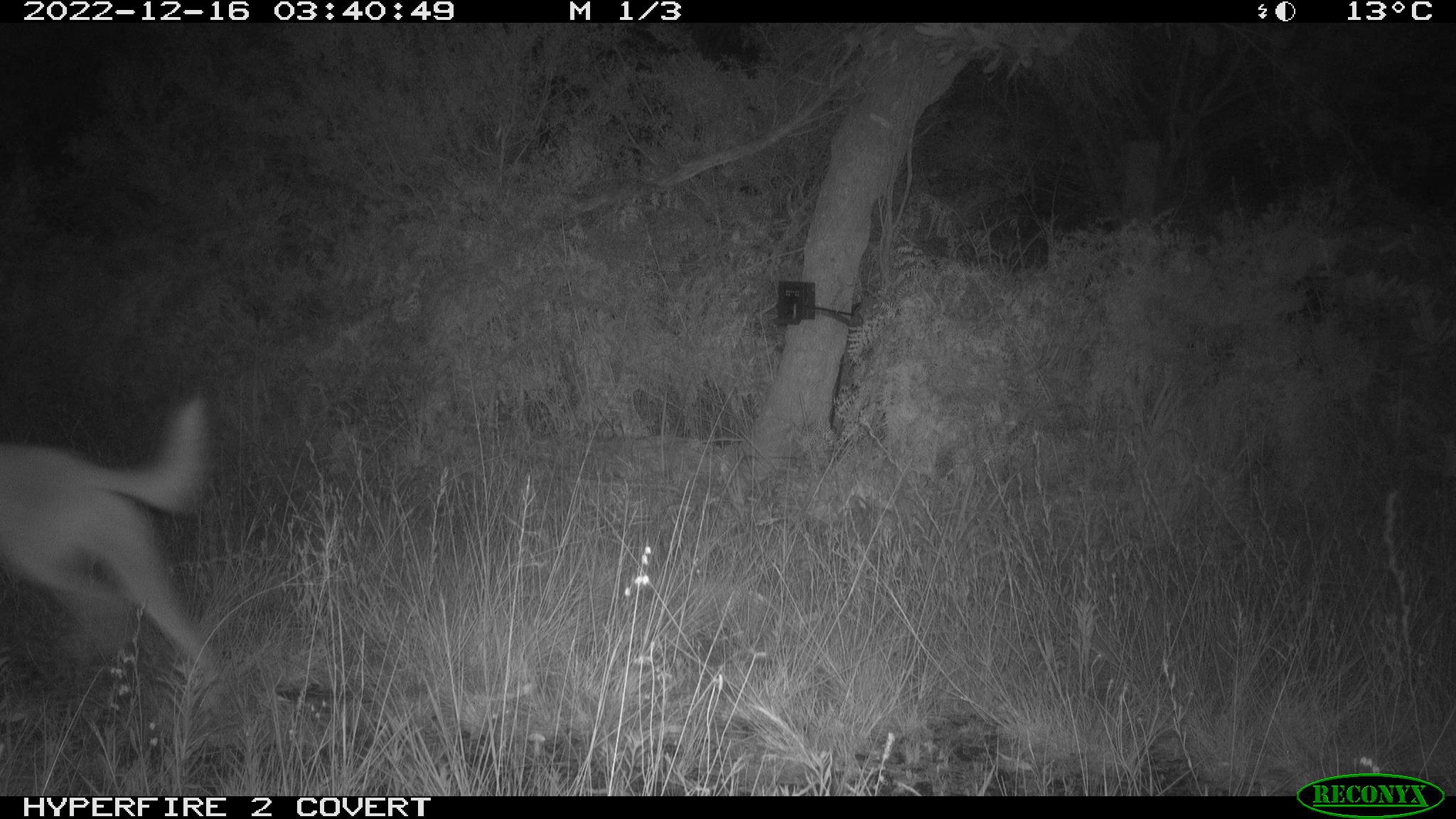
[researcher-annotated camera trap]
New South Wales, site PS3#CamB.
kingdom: Animalia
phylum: Chordata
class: Mammalia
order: Carnivora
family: Canidae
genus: Canis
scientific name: Canis familiaris dingo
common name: dingo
Dingo (Canis familiaris dingo).